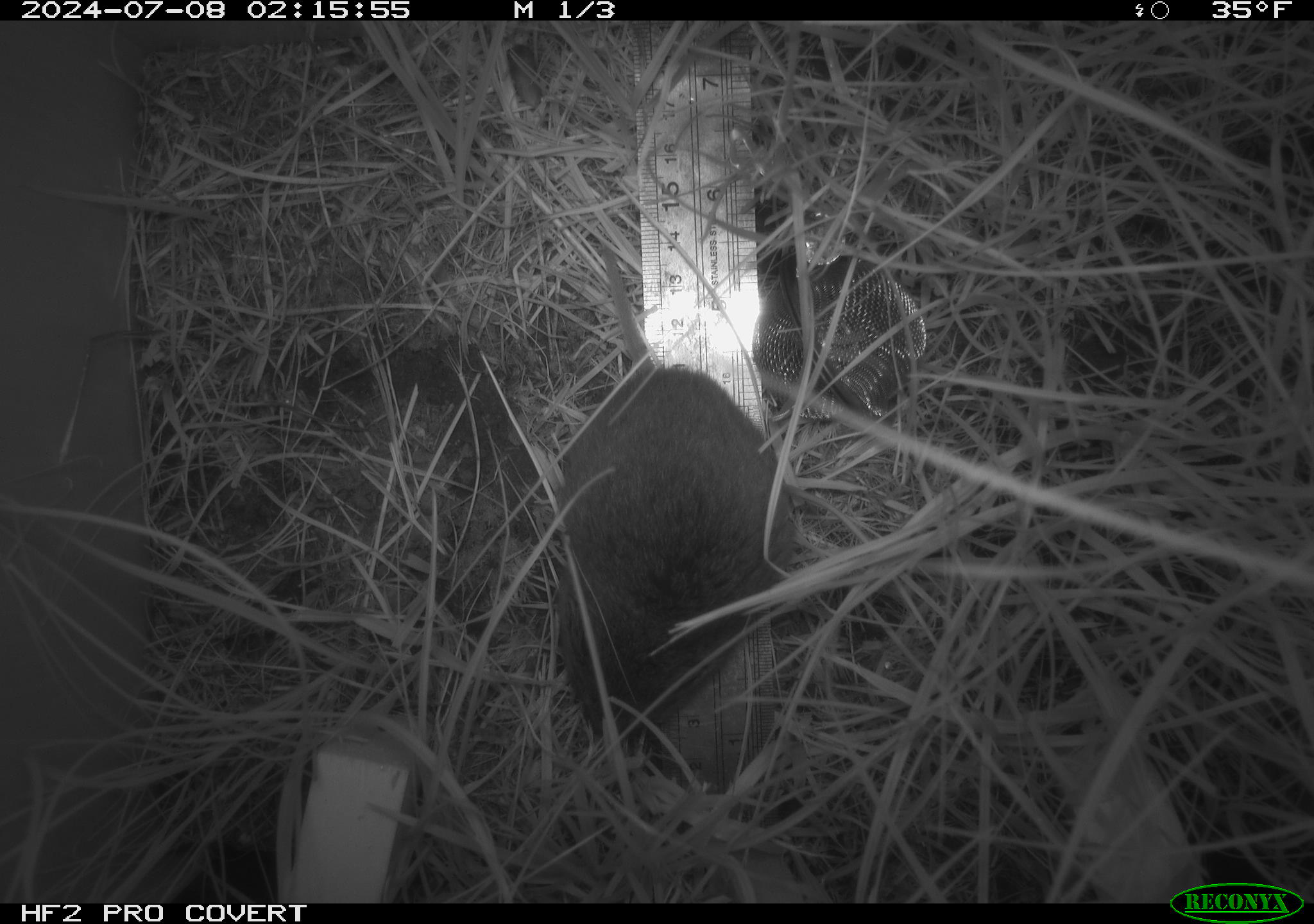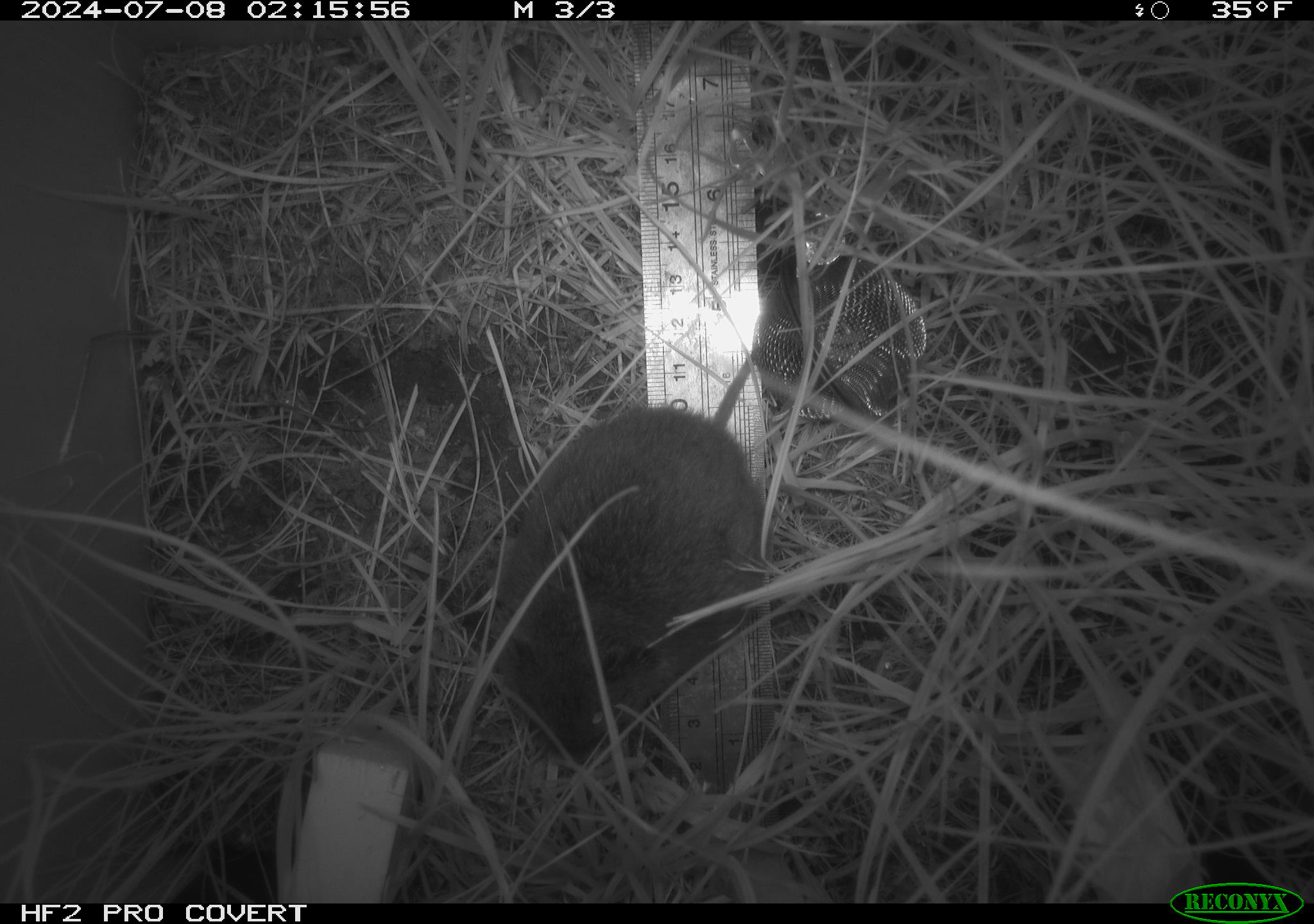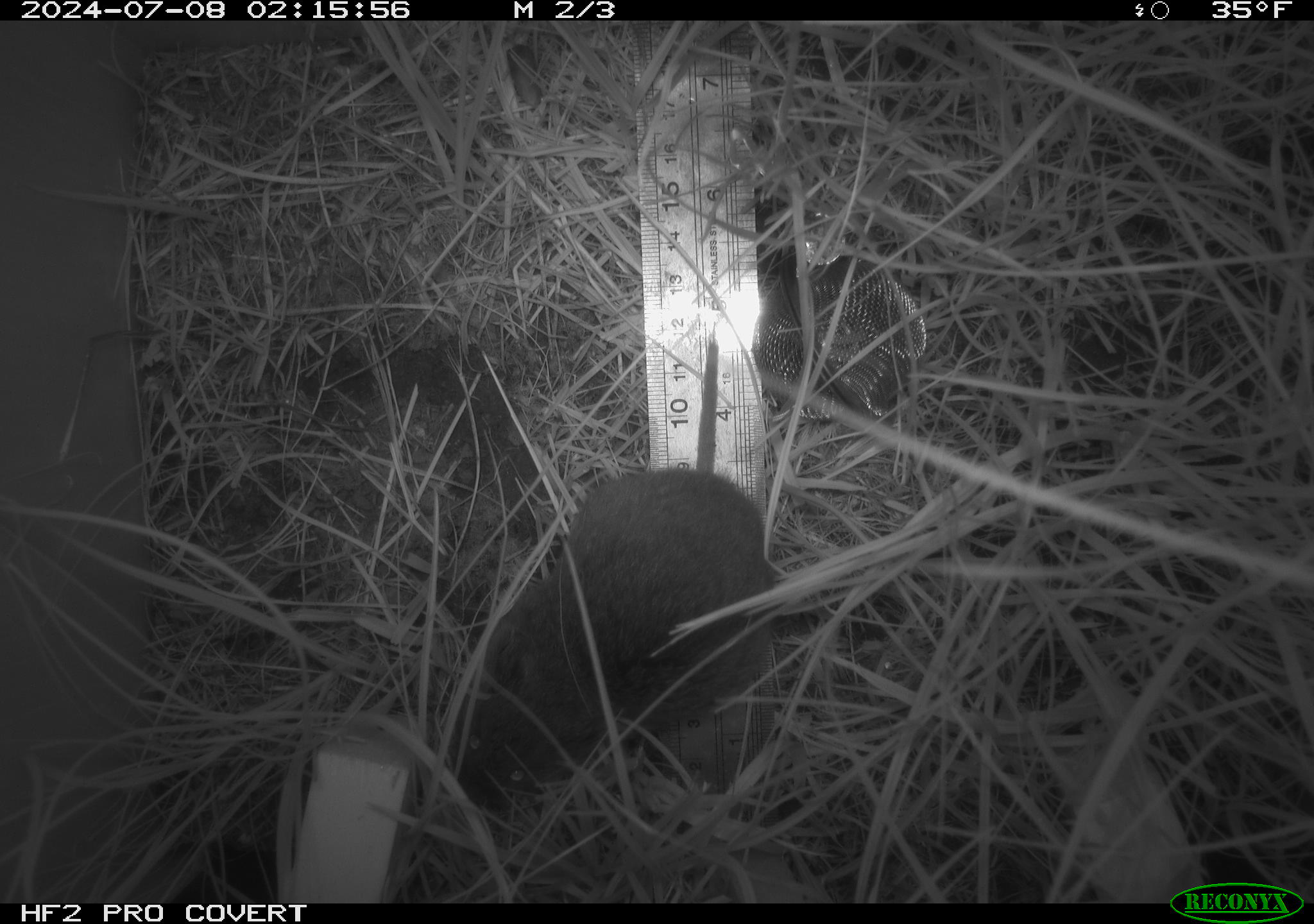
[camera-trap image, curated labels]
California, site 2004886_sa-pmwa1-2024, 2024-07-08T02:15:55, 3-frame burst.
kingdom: Animalia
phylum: Chordata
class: Mammalia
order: Rodentia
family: Cricetidae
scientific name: Arvicolinae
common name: voles, lemmings, and muskrats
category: arvicolinae subfamily